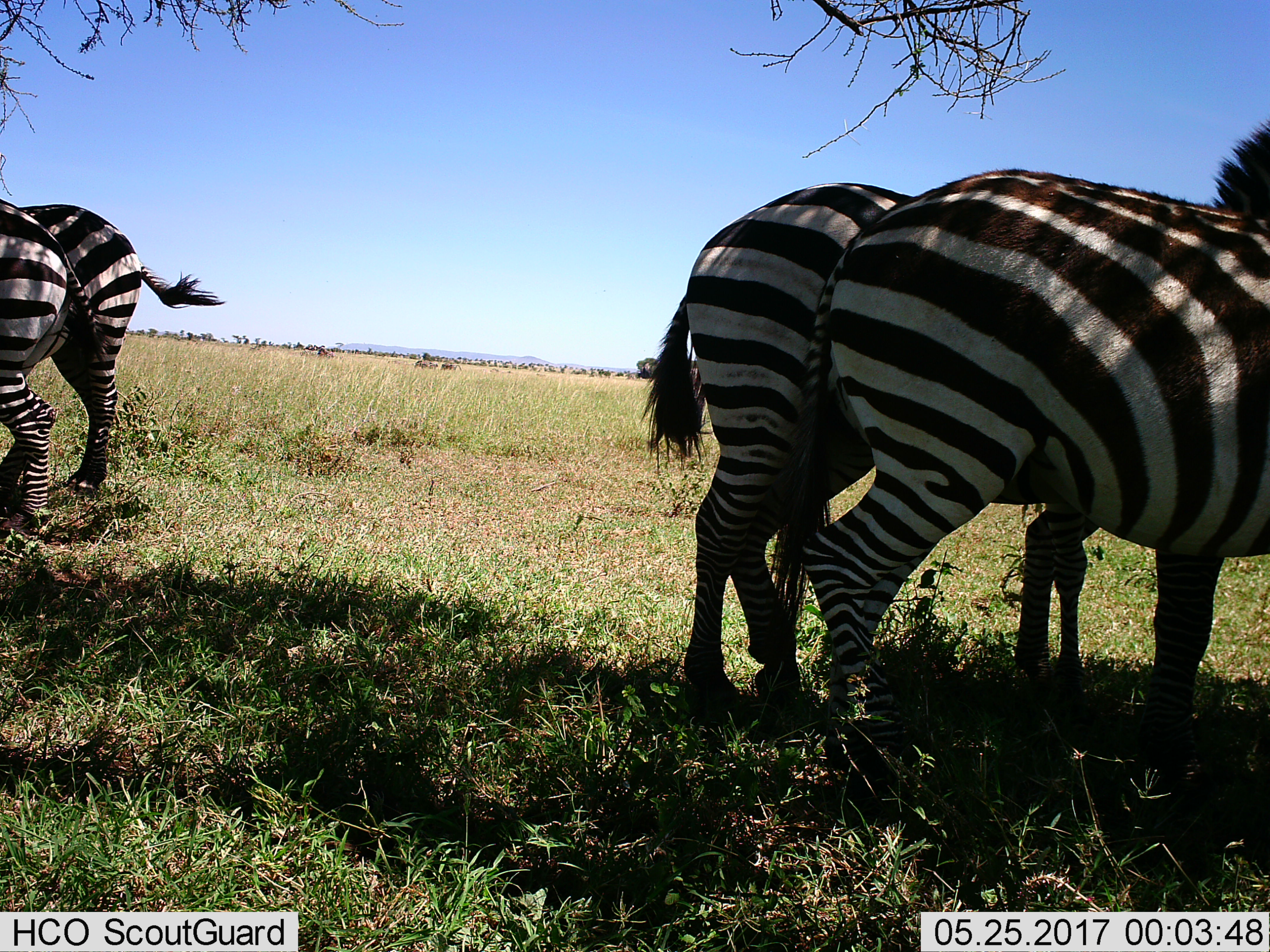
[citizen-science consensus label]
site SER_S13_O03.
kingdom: Animalia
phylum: Chordata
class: Mammalia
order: Perissodactyla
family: Equidae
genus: Equus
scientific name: Equus quagga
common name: plains zebra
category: zebraplains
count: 4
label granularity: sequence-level